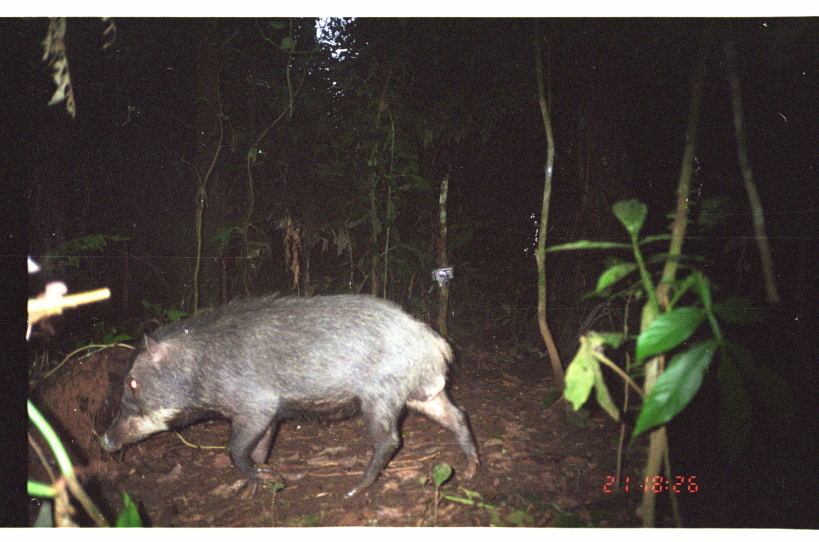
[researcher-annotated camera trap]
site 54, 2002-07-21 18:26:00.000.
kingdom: Animalia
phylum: Chordata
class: Mammalia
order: Artiodactyla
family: Tayassuidae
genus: Tayassu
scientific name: Tayassu pecari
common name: white-lipped peccary